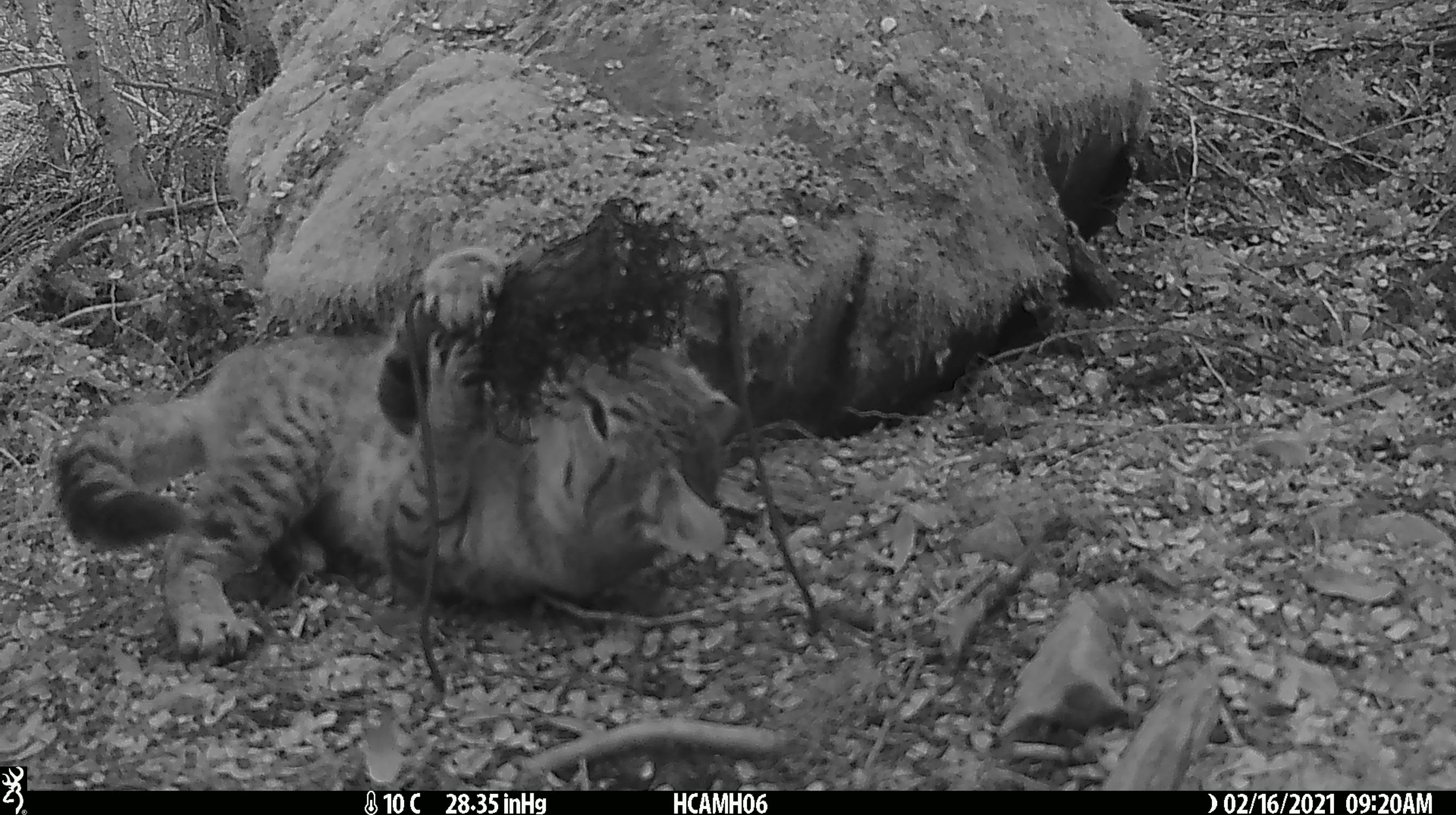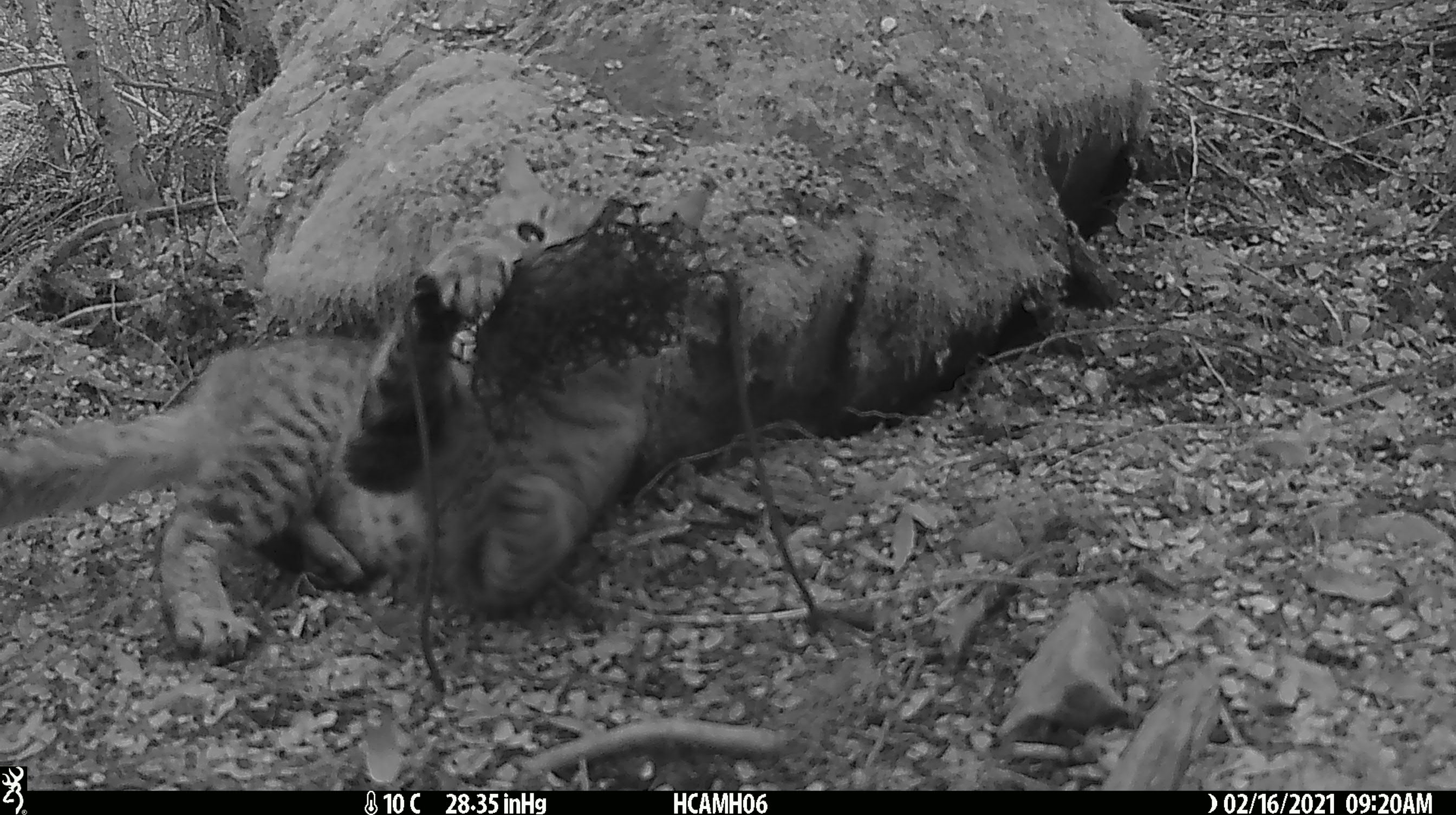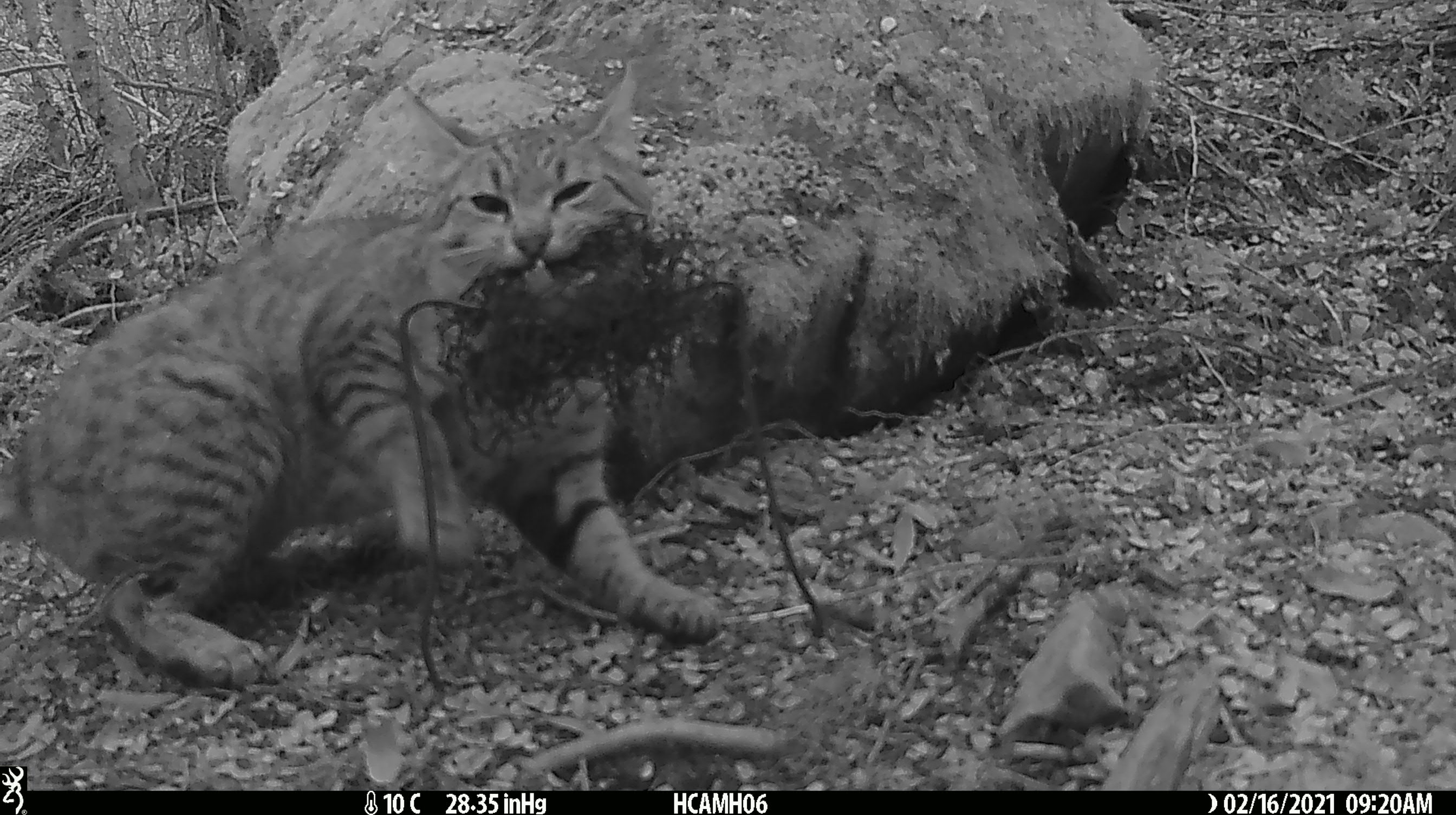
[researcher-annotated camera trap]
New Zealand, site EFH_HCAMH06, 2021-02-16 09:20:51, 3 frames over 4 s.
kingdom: Animalia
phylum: Chordata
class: Mammalia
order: Carnivora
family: Felidae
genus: Felis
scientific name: Felis catus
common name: domestic cat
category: cat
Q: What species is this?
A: Cat (domestic cat) (Felis catus).